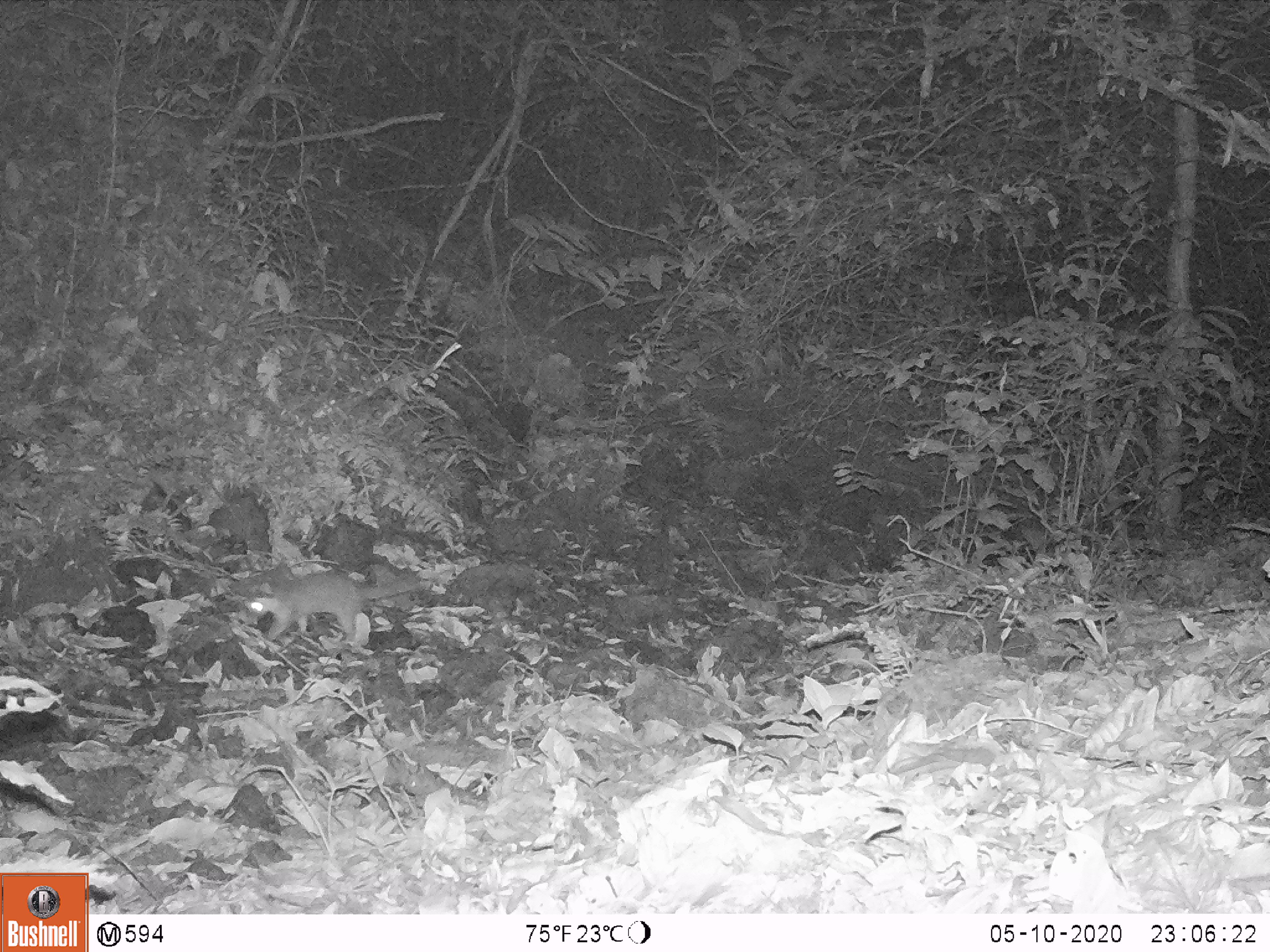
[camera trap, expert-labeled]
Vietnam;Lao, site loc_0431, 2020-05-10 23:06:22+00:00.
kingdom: Animalia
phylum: Chordata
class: Mammalia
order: Carnivora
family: Mustelidae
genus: Melogale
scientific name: Melogale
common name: ferret badger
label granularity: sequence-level